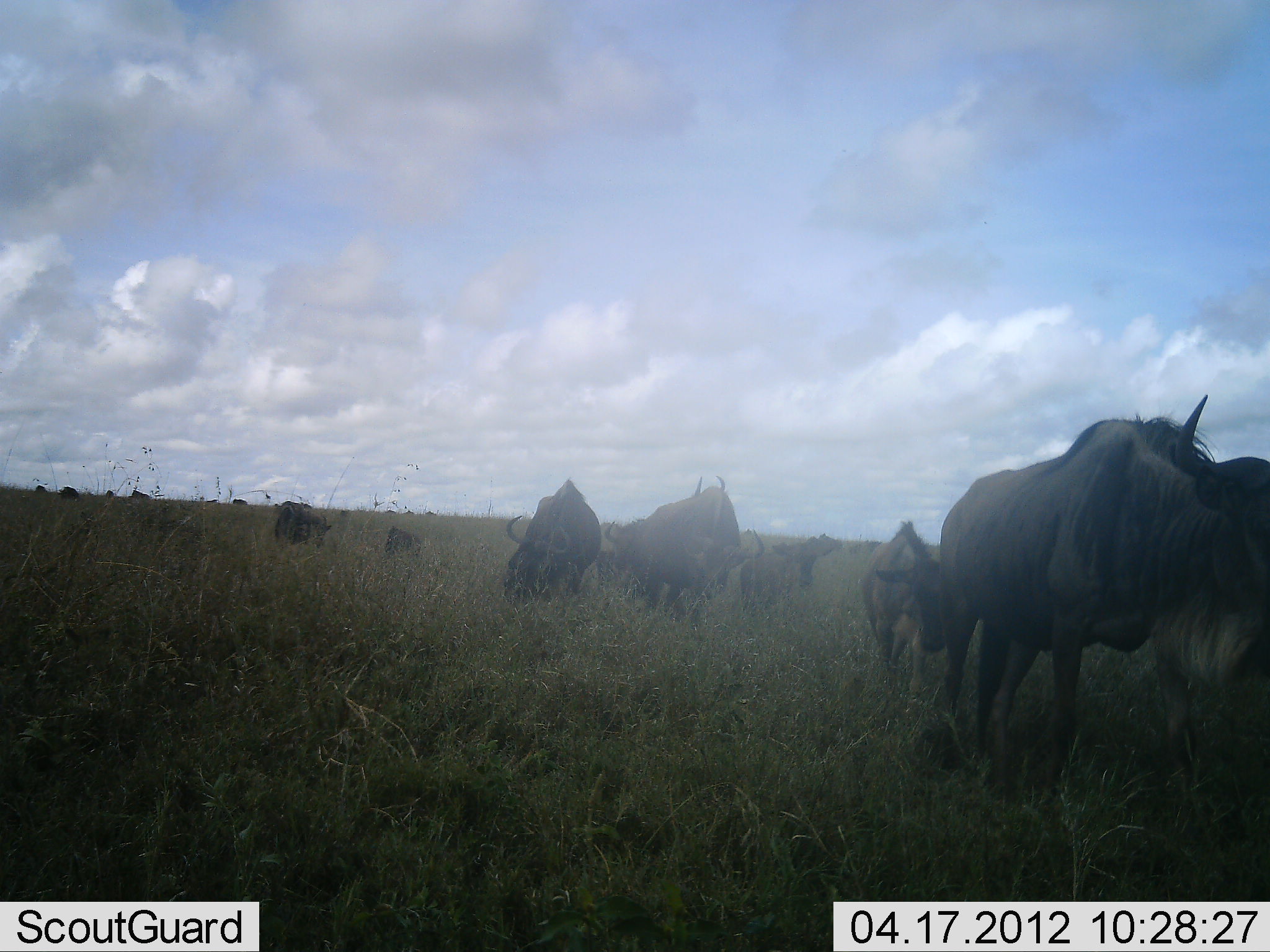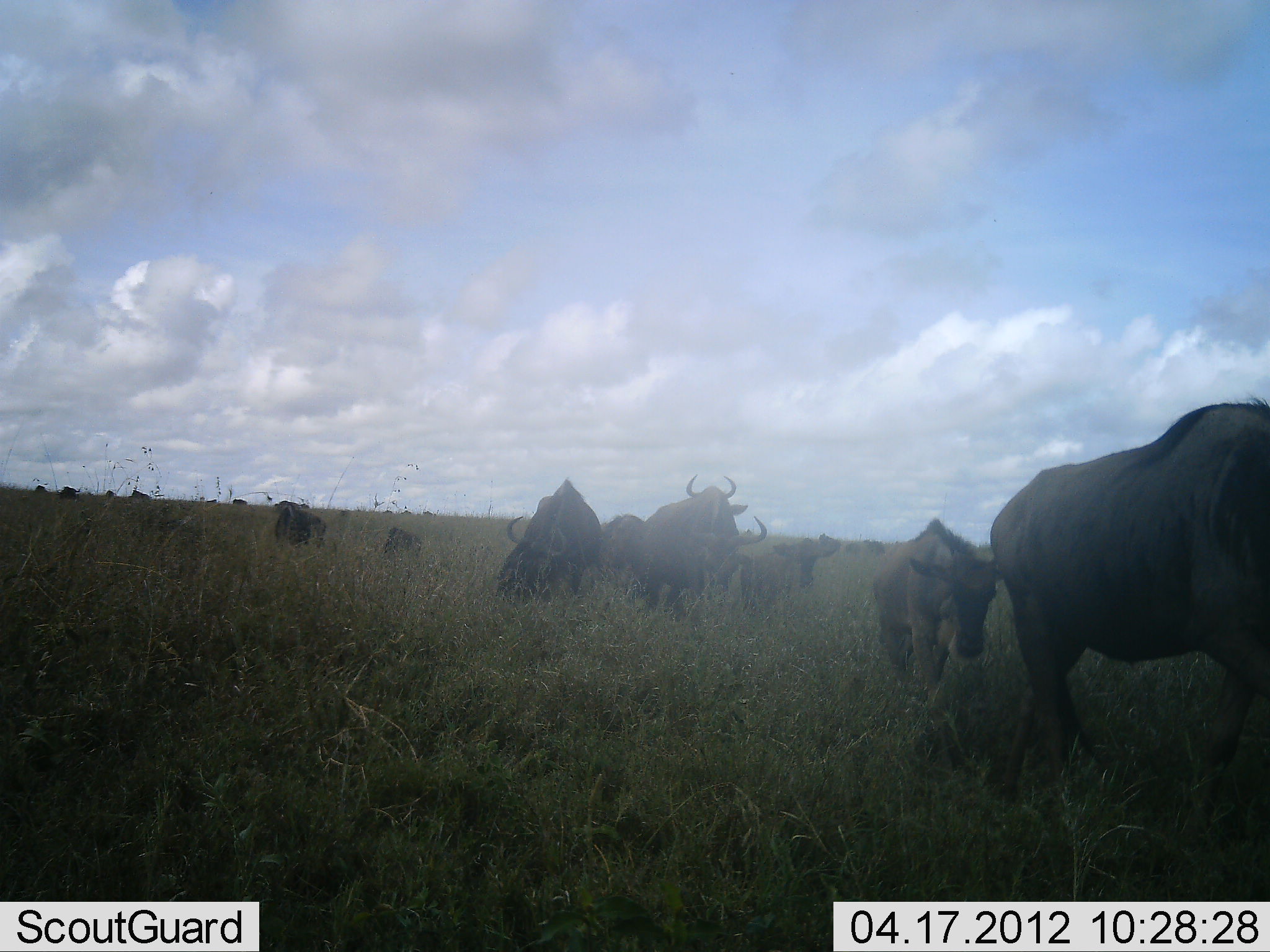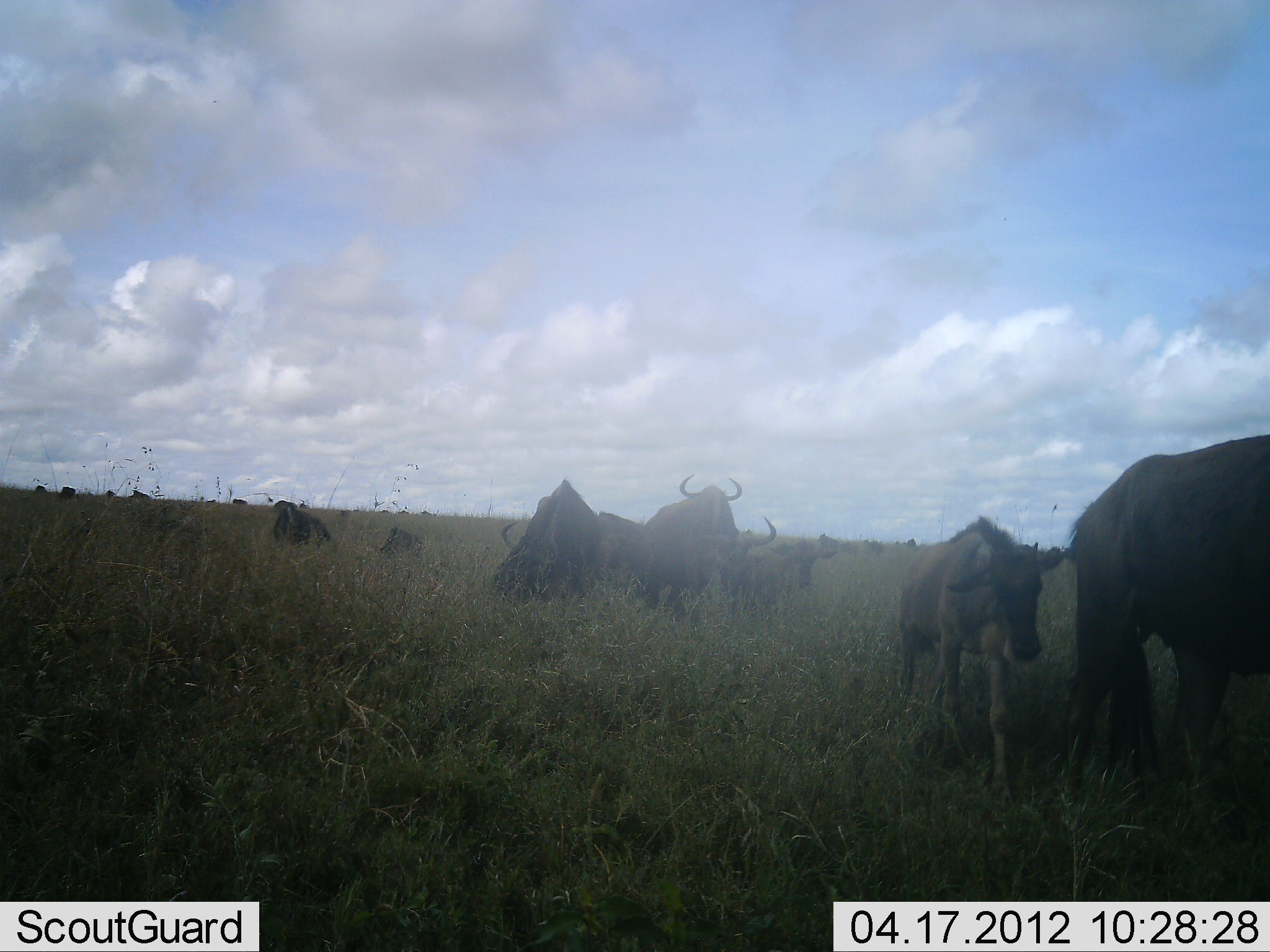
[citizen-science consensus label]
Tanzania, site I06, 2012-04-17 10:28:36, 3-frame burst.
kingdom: Animalia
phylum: Chordata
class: Mammalia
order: Artiodactyla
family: Bovidae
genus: Connochaetes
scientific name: Connochaetes taurinus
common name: blue wildebeest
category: wildebeest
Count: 11-50.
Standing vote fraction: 60%.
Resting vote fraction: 27%.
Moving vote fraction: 100%.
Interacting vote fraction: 0%.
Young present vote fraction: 73%.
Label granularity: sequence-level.